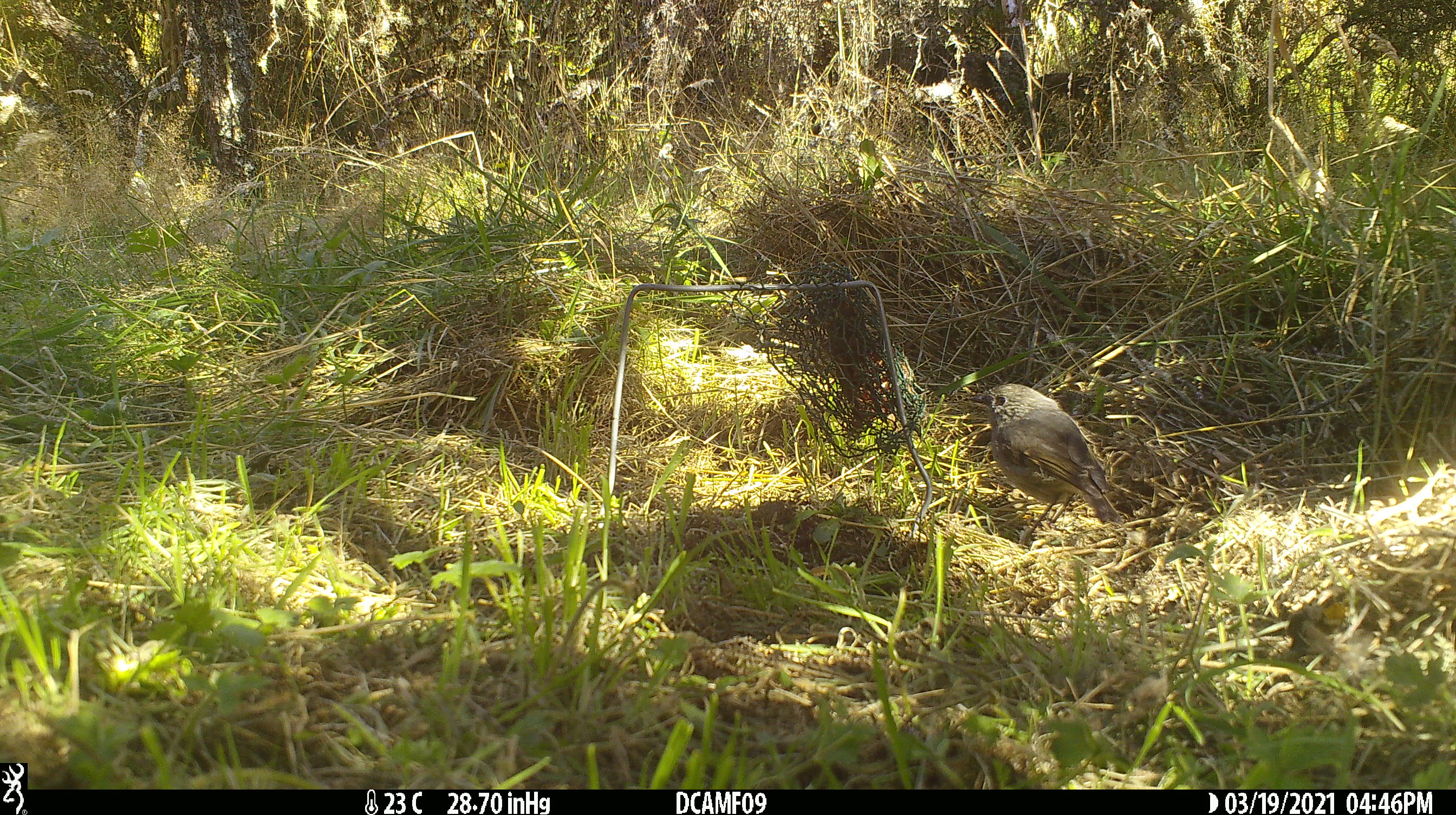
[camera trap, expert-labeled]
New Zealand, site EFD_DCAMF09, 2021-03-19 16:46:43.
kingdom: Animalia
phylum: Chordata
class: Aves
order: Passeriformes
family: Petroicidae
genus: Petroica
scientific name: Petroica australis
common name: new zealand robin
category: robin